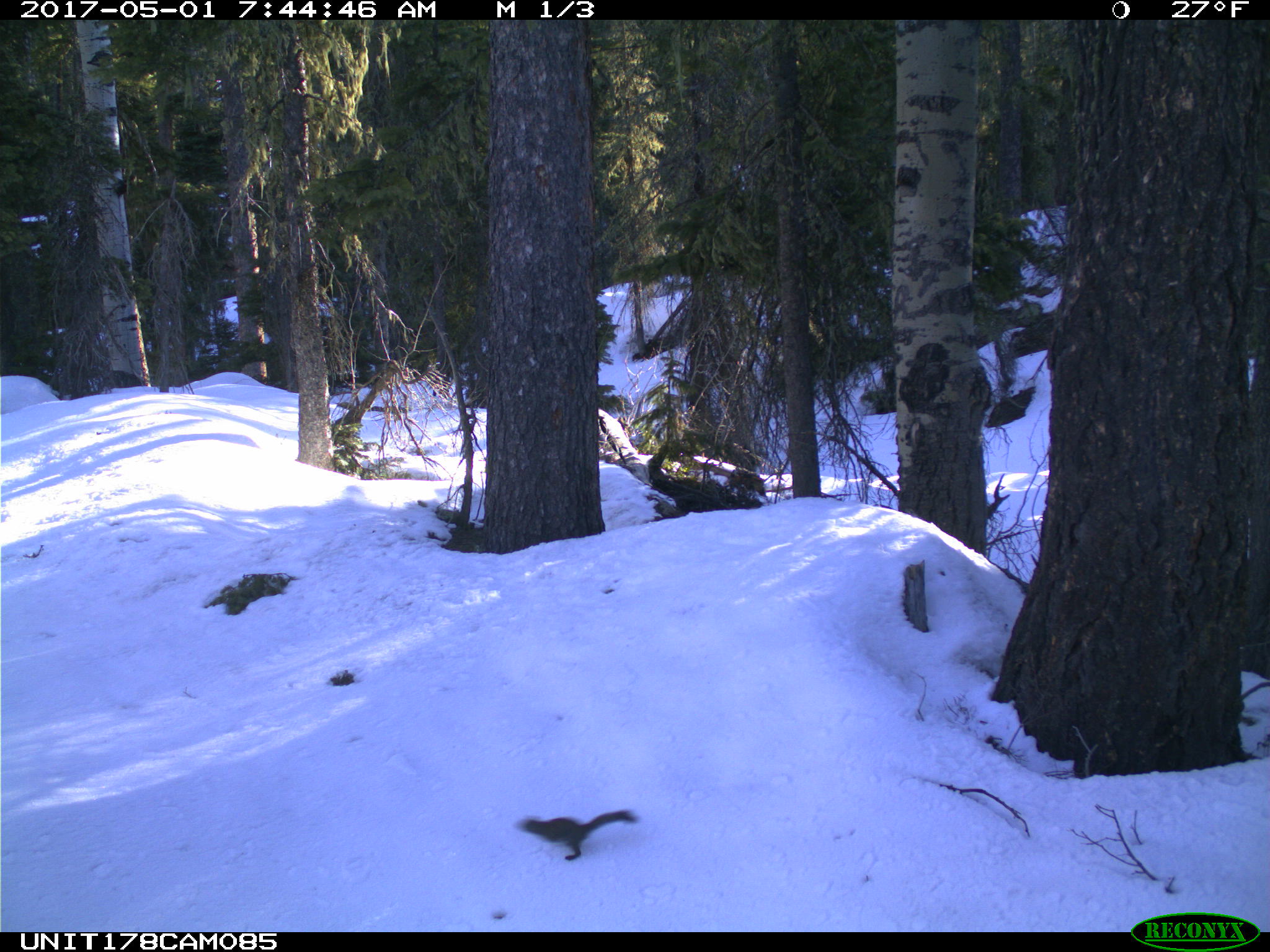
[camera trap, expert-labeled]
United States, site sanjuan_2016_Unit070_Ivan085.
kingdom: Animalia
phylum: Chordata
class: Mammalia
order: Rodentia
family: Sciuridae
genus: Tamiasciurus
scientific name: Tamiasciurus hudsonicus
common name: american red squirrel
Tamiasciurus hudsonicus (american red squirrel).